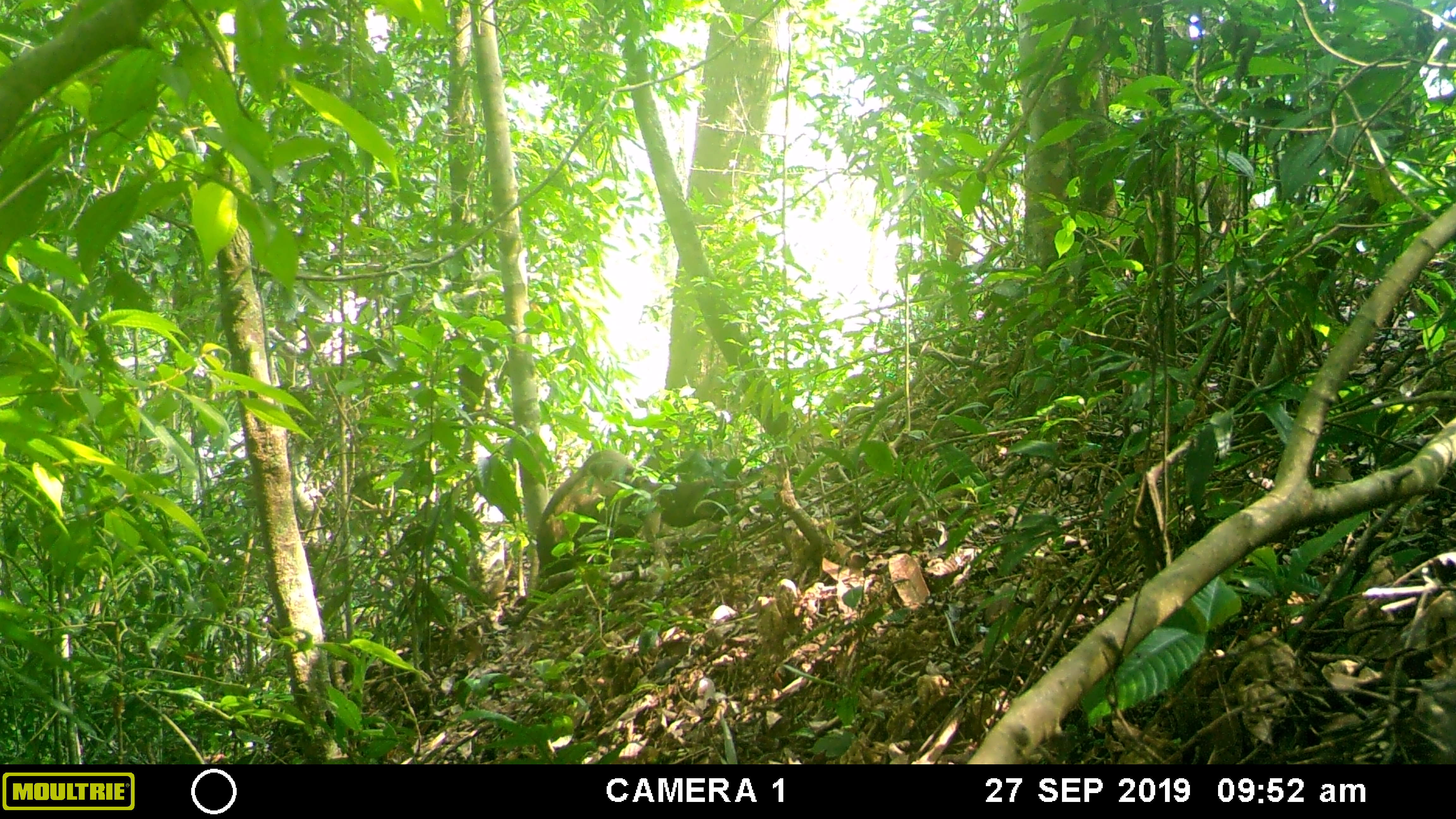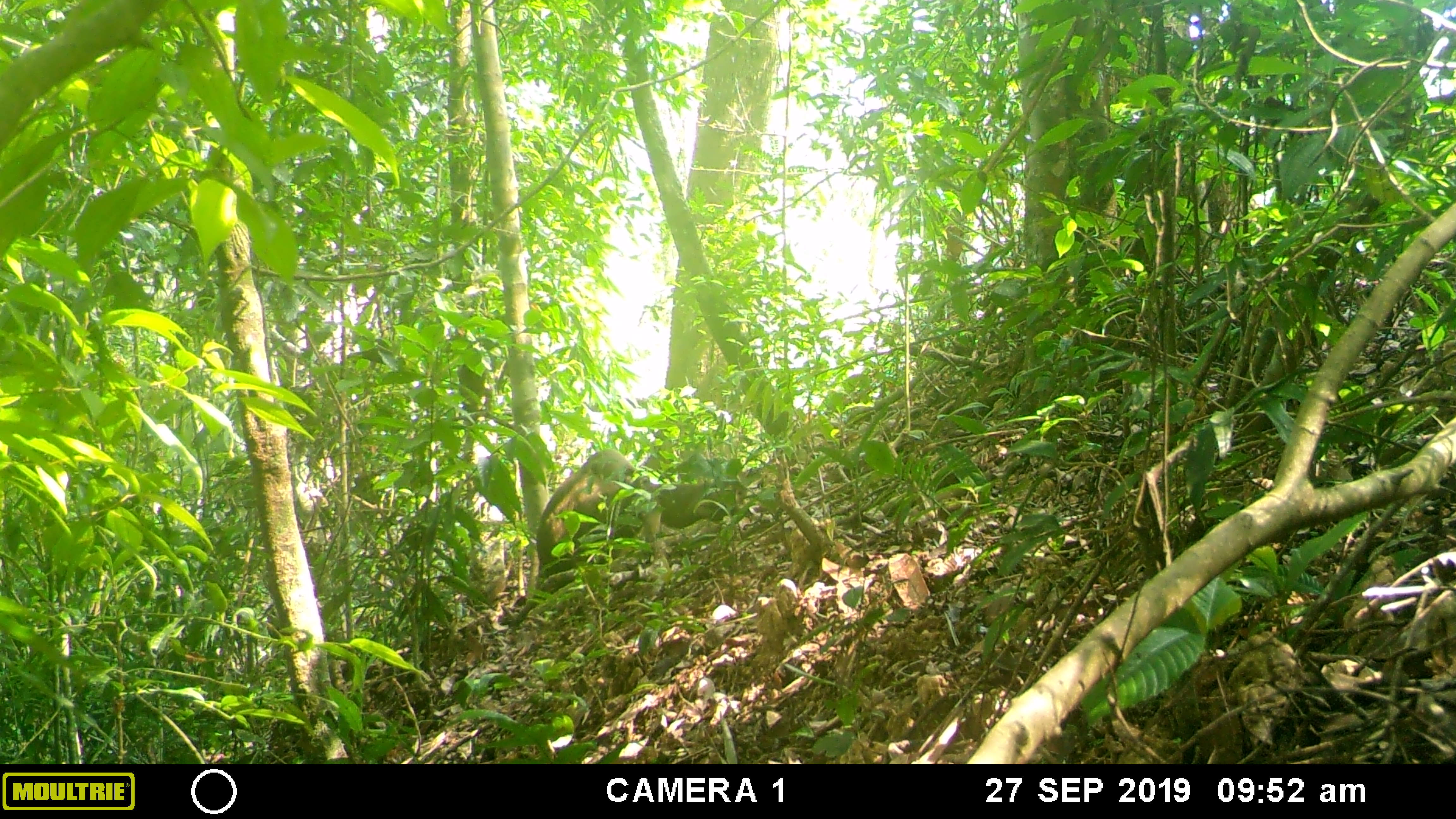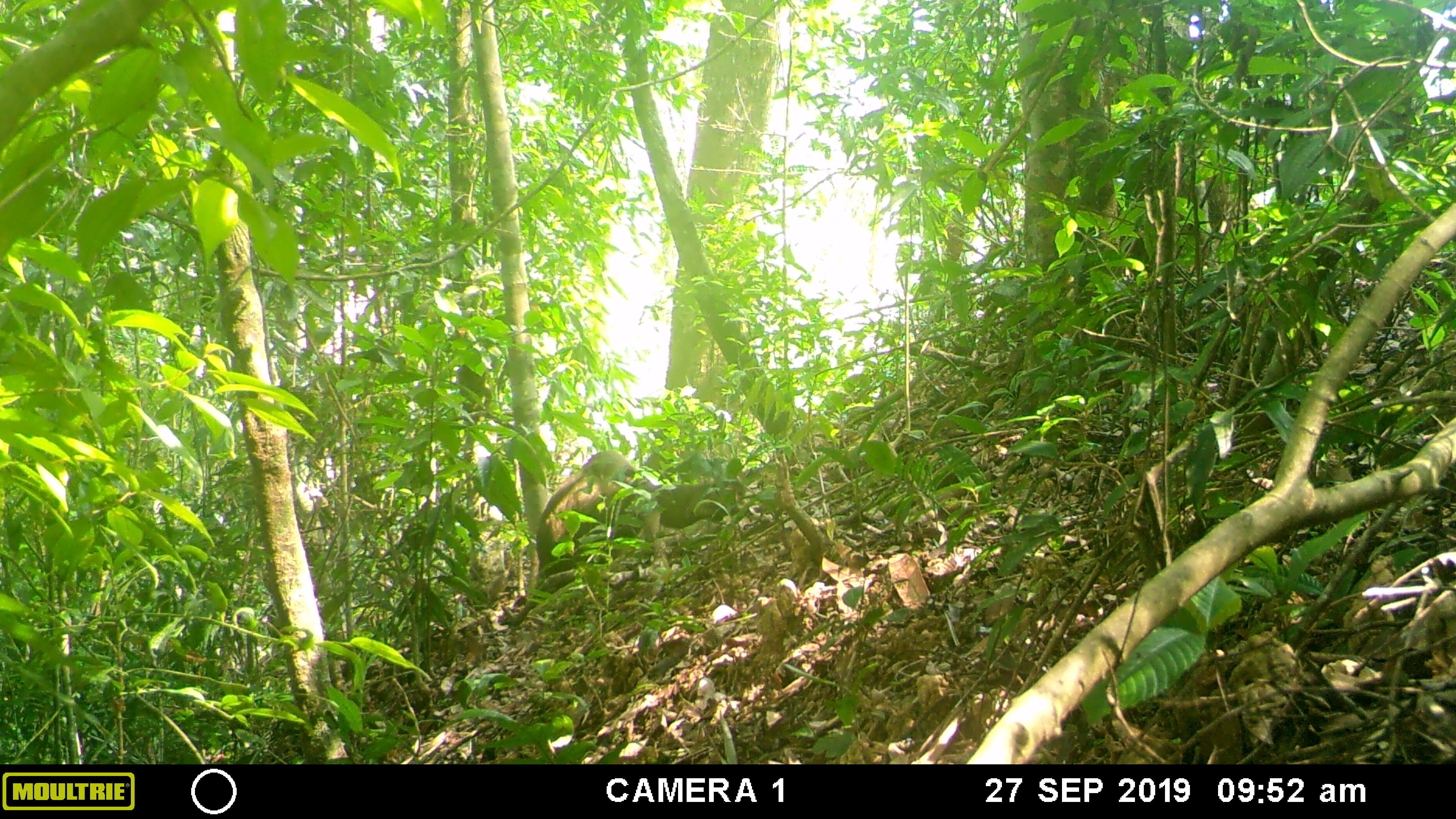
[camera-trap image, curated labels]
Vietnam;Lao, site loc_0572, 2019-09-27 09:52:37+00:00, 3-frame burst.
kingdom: Animalia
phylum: Chordata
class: Mammalia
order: Primates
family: Cercopithecidae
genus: Macaca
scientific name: Macaca arctoides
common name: stump-tailed macaque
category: stump tailed macaque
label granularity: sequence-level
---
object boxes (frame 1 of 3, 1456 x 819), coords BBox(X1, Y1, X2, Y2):
stump tailed macaque: BBox(535, 448, 634, 580); BBox(632, 475, 739, 527)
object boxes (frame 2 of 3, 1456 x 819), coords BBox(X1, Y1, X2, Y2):
stump tailed macaque: BBox(536, 447, 635, 581); BBox(632, 474, 737, 529)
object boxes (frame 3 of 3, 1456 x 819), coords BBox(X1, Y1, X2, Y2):
stump tailed macaque: BBox(535, 450, 636, 580); BBox(633, 477, 742, 529)